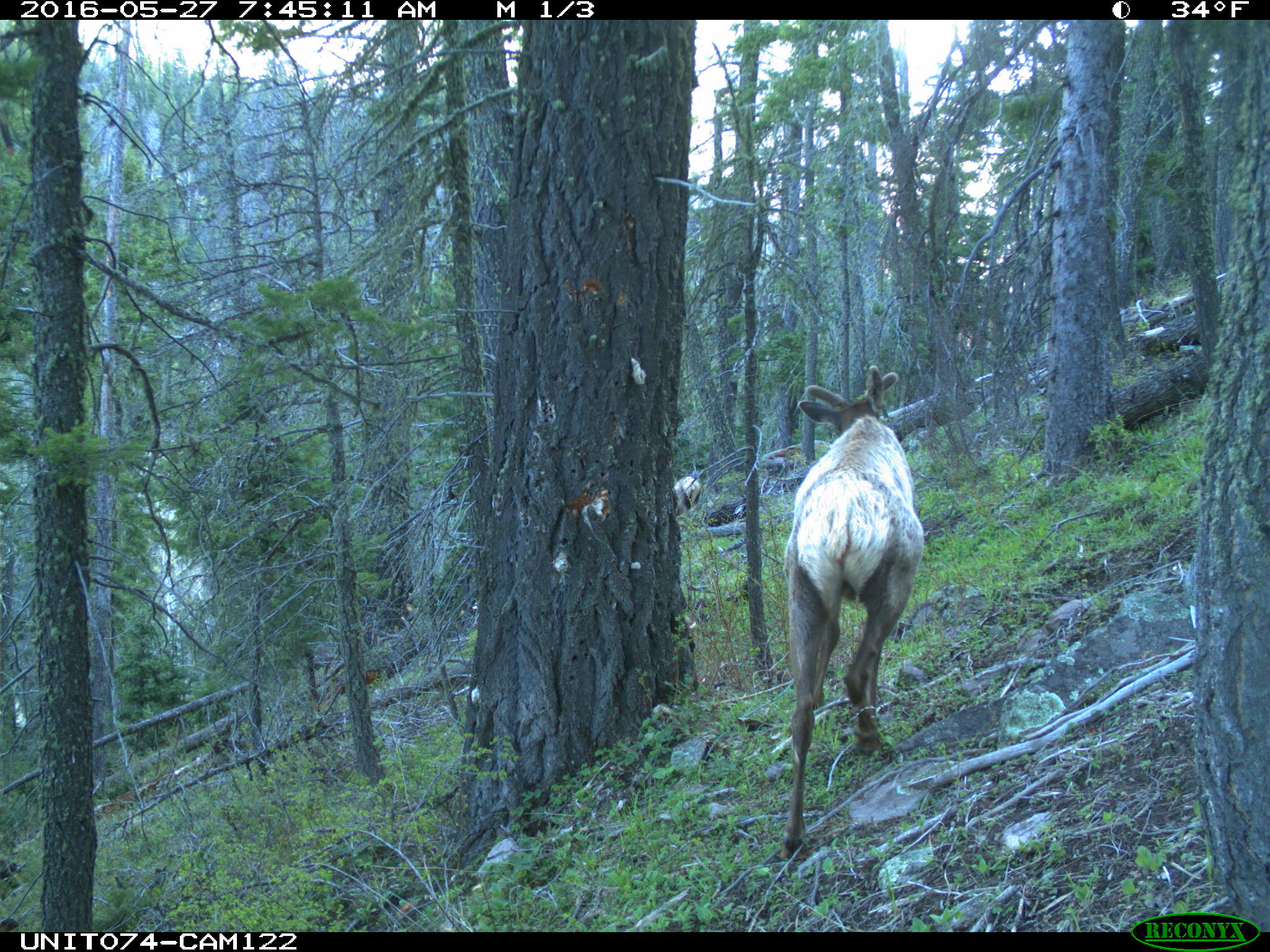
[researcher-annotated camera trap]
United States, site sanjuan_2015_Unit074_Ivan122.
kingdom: Animalia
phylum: Chordata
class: Mammalia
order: Artiodactyla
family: Cervidae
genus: Cervus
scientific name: Cervus elaphus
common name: red deer